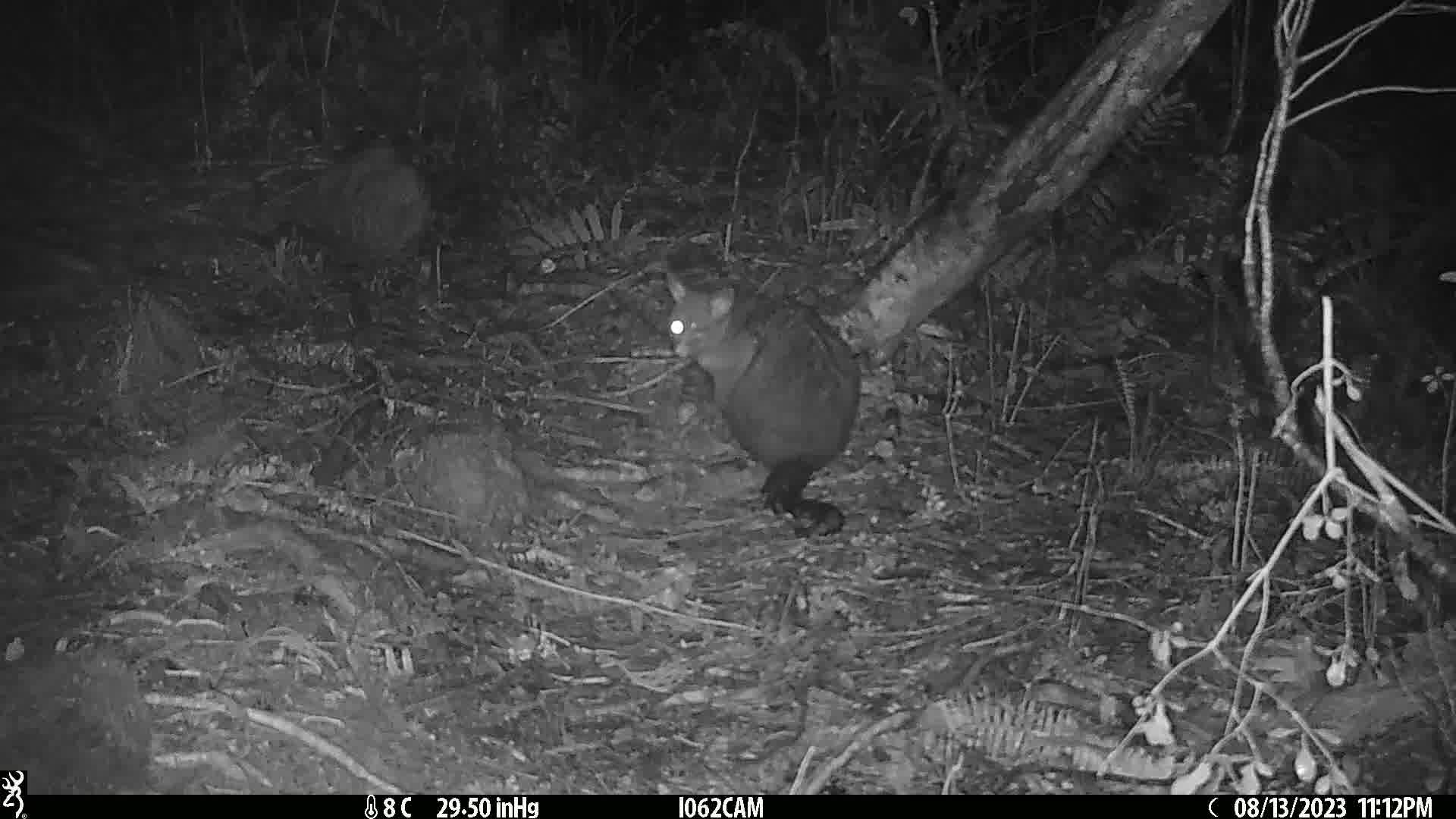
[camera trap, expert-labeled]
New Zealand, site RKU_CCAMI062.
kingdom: Animalia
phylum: Chordata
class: Mammalia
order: Diprotodontia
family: Phalangeridae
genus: Trichosurus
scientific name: Trichosurus vulpecula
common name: common brushtail possum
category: possum